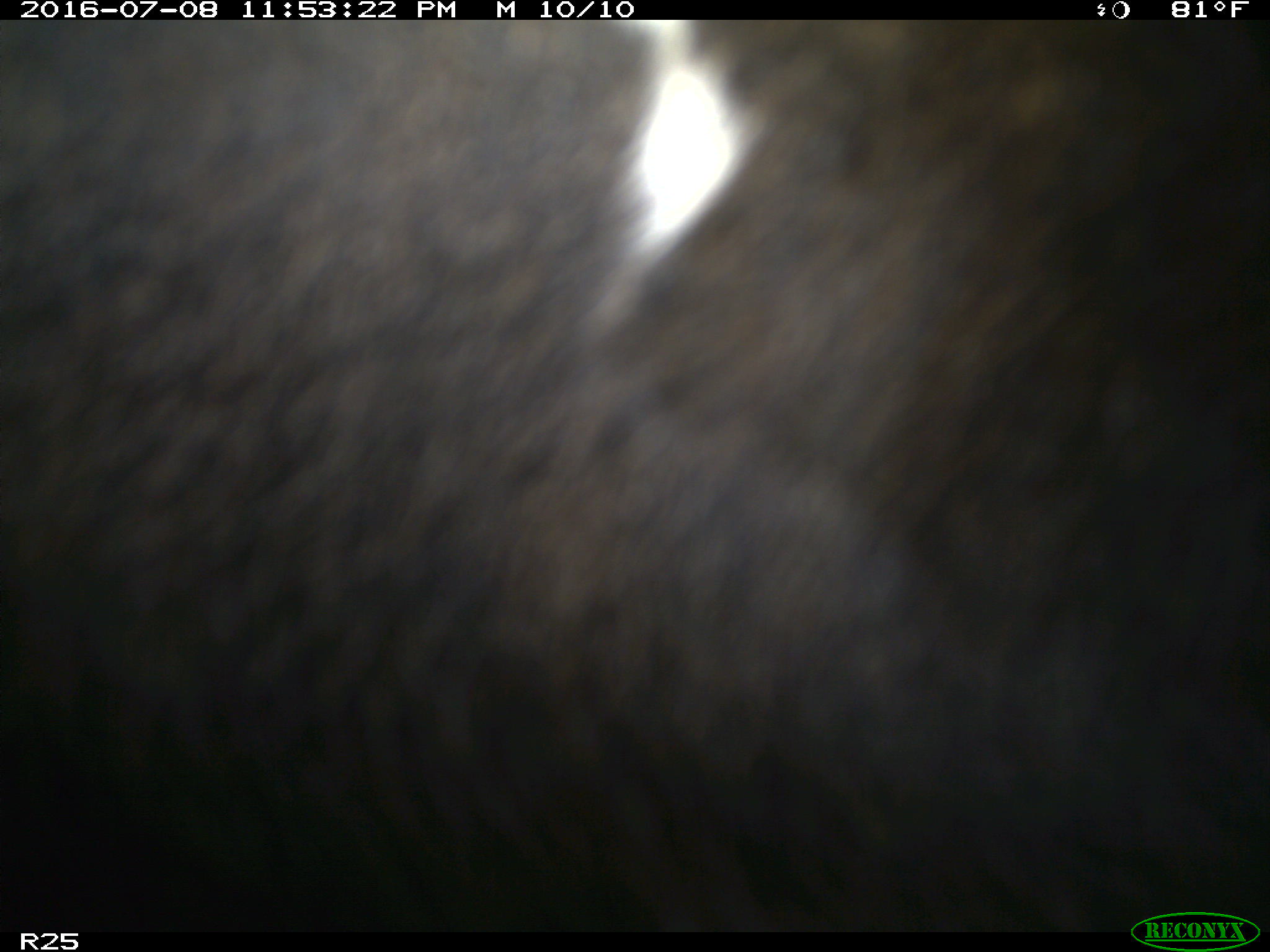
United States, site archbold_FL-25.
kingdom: Animalia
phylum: Chordata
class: Mammalia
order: Artiodactyla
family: Bovidae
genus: Bos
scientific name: Bos taurus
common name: domestic cow